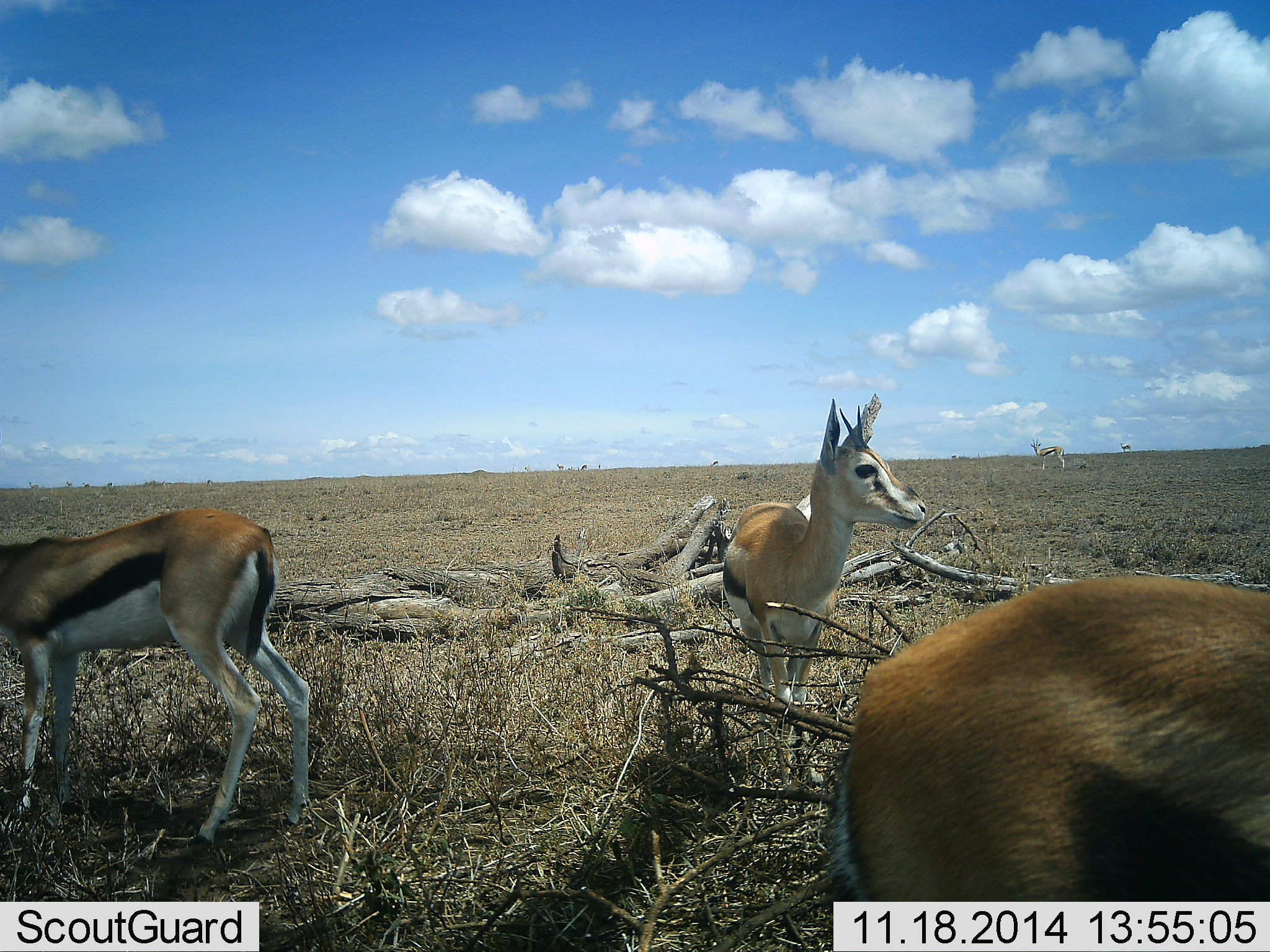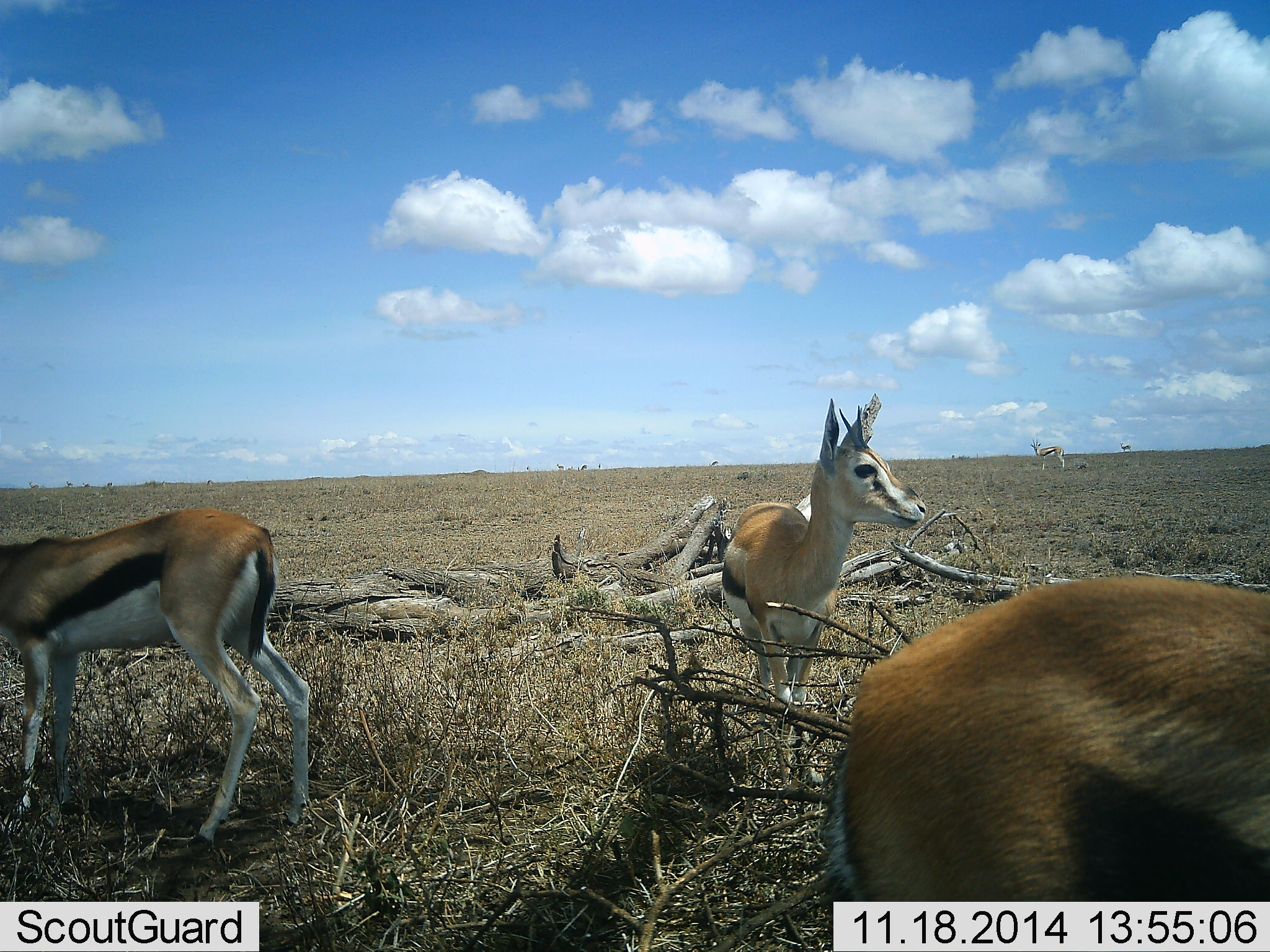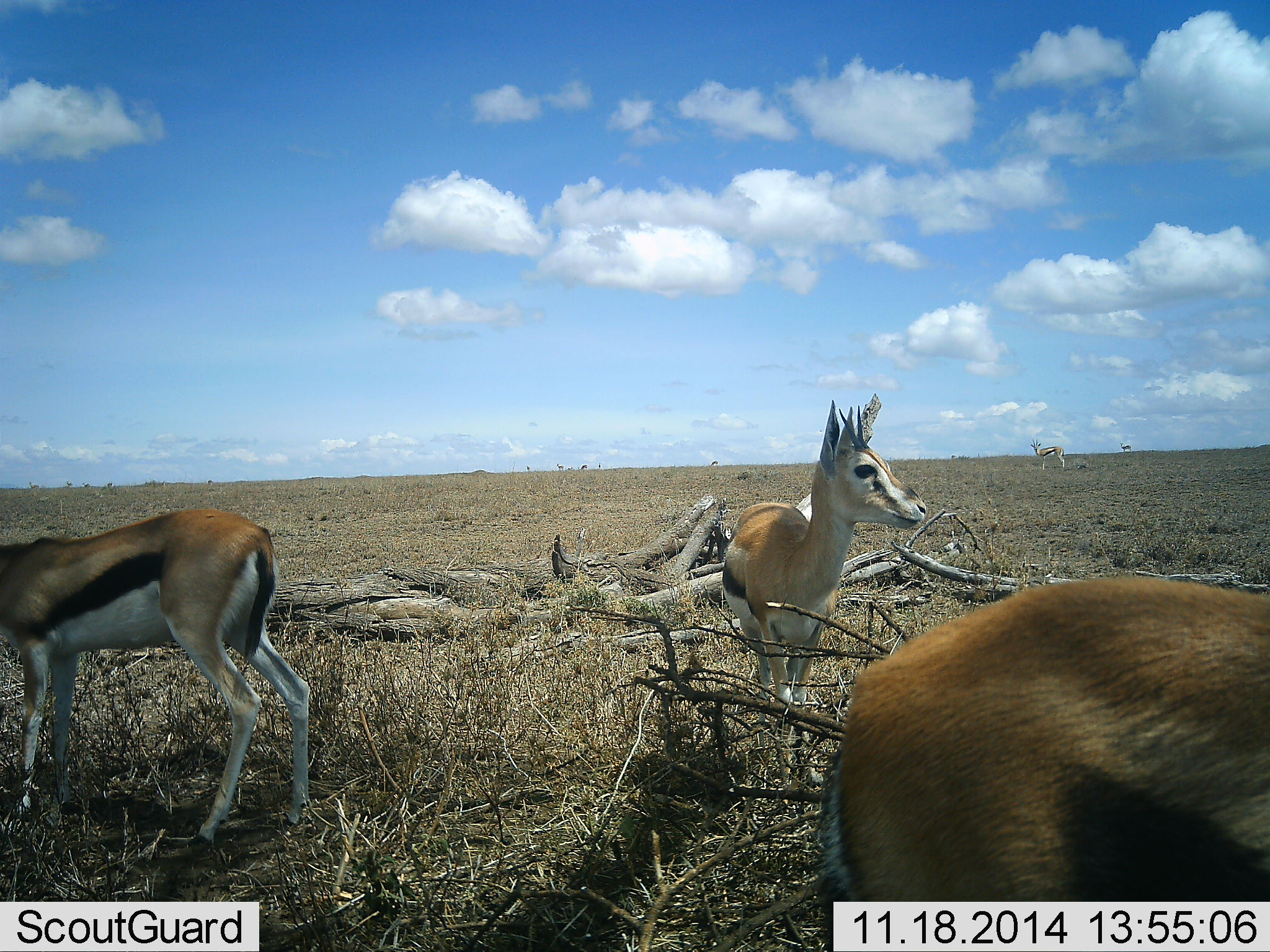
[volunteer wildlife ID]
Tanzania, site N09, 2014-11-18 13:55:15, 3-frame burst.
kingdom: Animalia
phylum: Chordata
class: Mammalia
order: Artiodactyla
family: Bovidae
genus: Eudorcas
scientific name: Eudorcas thomsonii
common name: thomson's gazelle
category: gazellethomsons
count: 3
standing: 100%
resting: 0%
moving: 9%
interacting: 0%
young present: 0%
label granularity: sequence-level